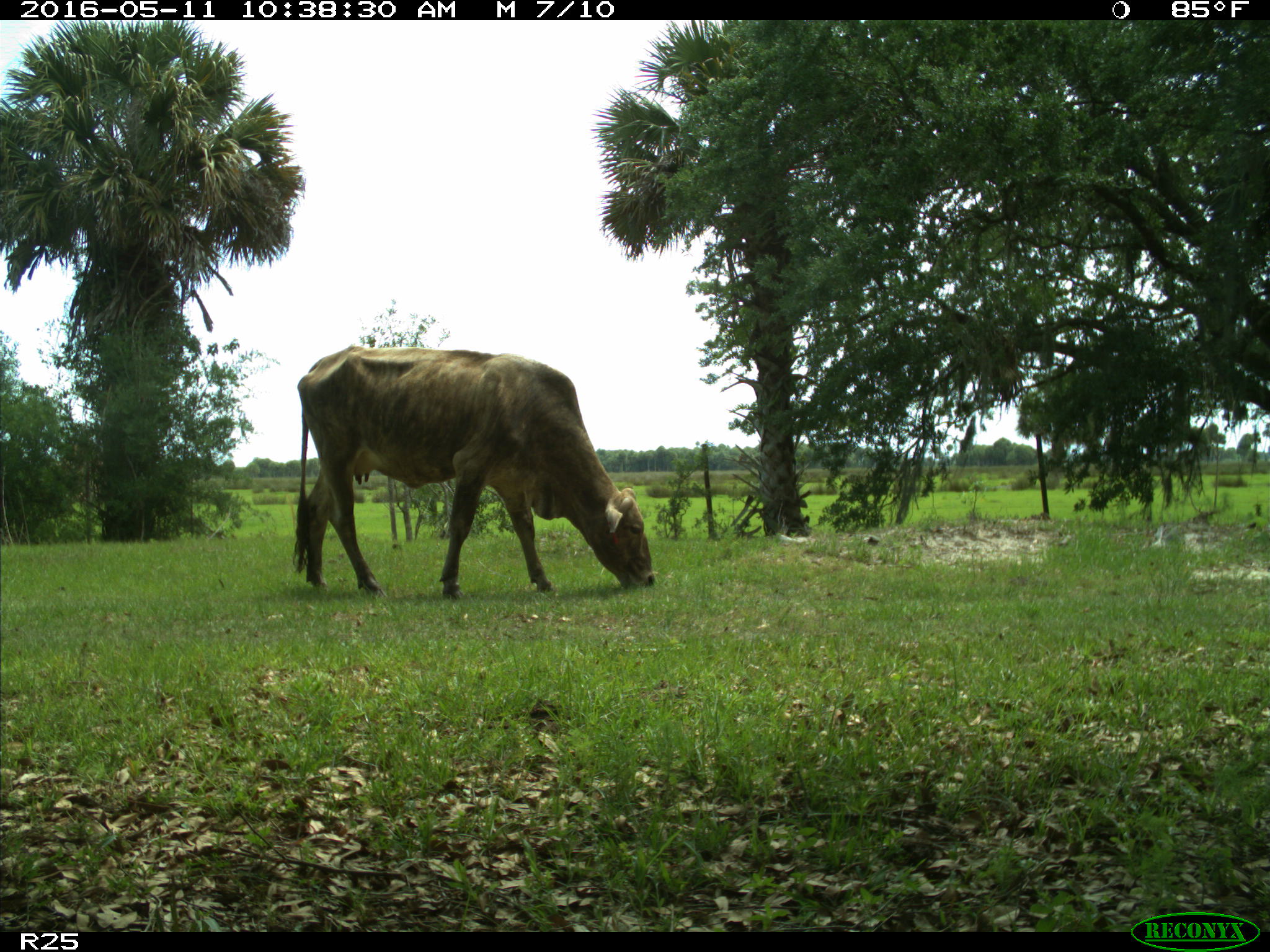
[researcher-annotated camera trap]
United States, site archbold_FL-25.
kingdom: Animalia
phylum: Chordata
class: Mammalia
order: Artiodactyla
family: Bovidae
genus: Bos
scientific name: Bos taurus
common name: domestic cow